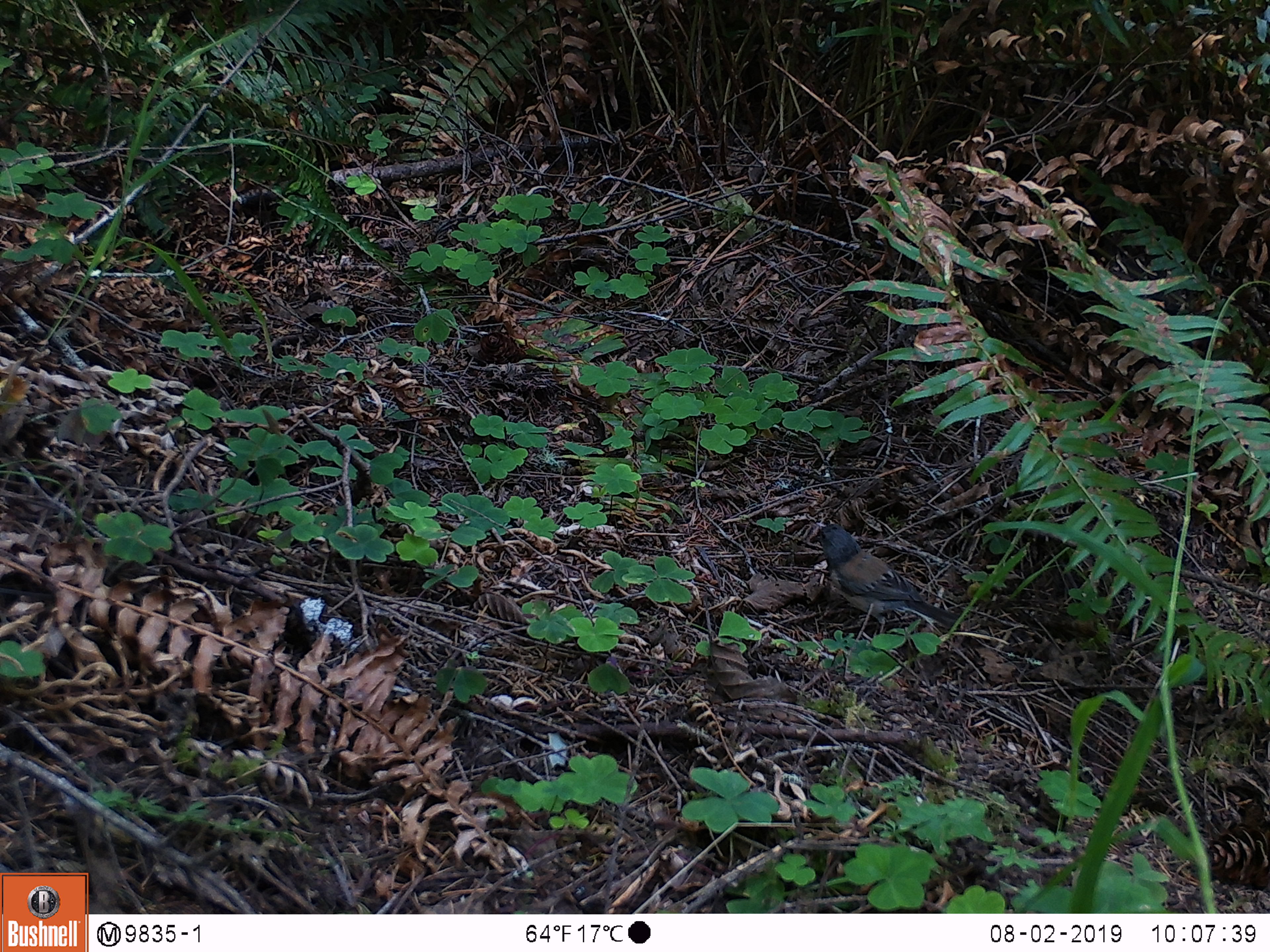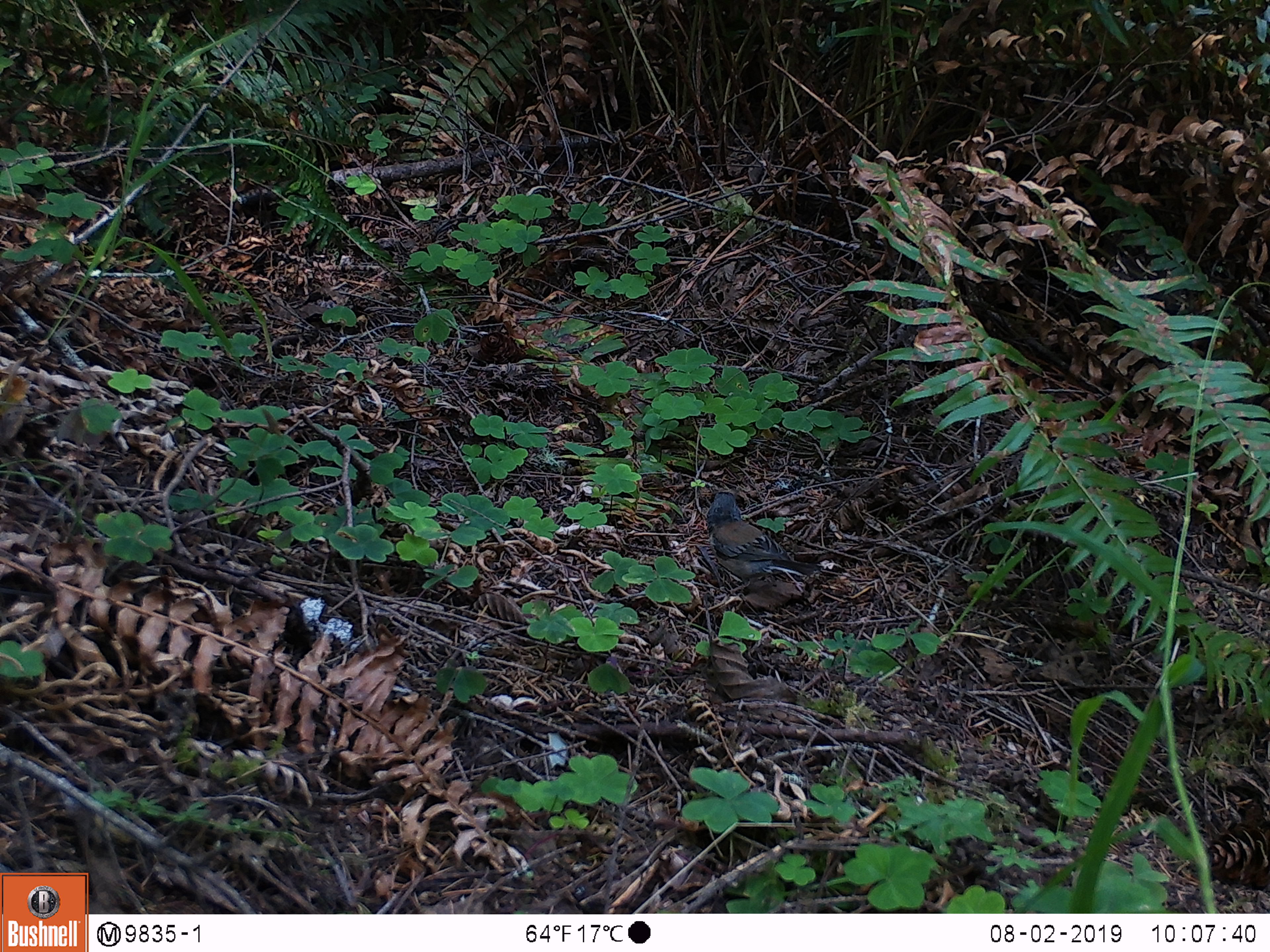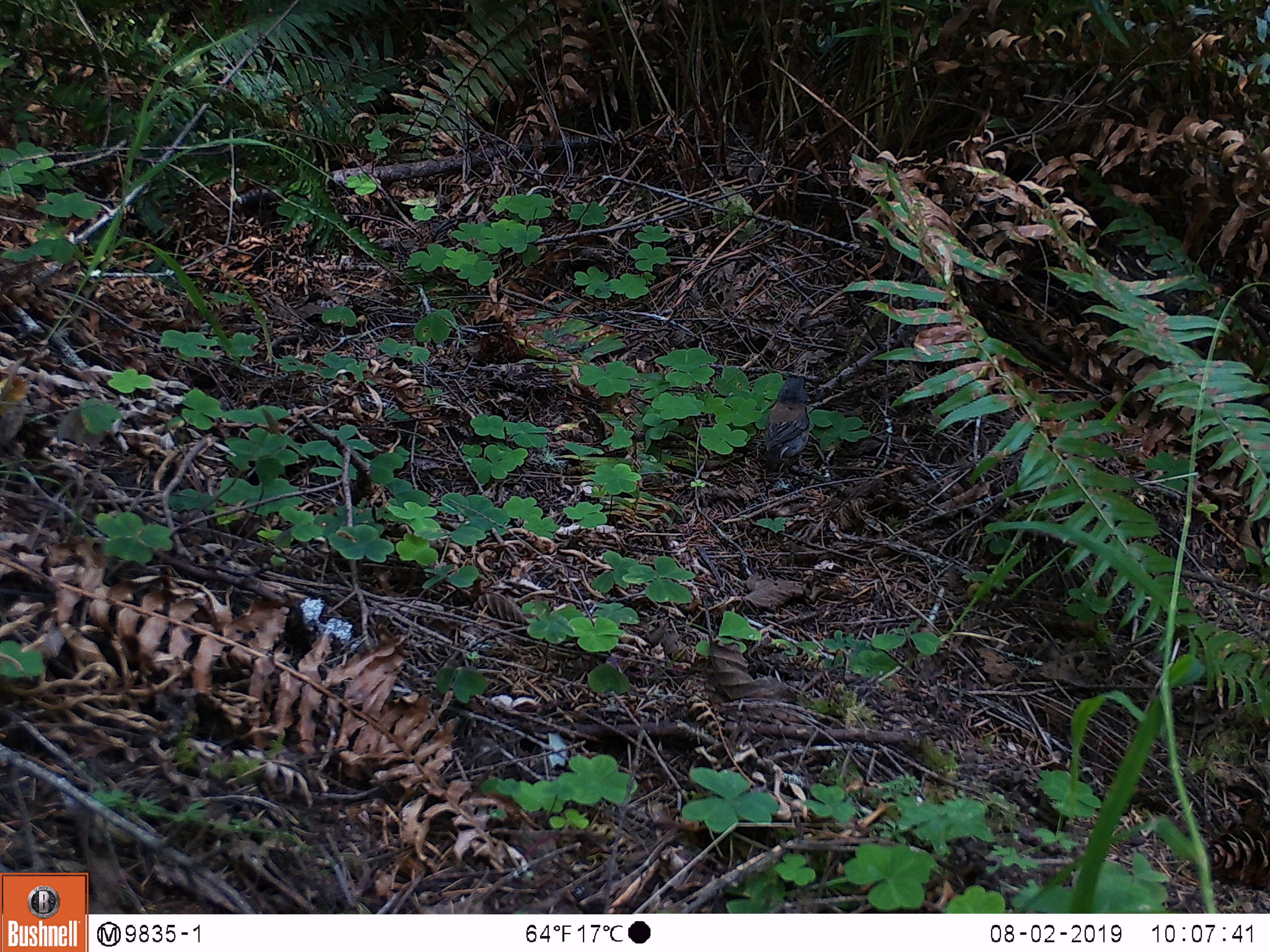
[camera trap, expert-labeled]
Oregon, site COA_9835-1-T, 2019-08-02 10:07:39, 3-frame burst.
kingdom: Animalia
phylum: Chordata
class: Aves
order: Passeriformes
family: Passerellidae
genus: Junco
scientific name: Junco hyemalis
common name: dark-eyed junco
Dark-eyed junco (Junco hyemalis).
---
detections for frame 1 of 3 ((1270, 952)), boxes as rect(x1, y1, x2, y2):
dark-eyed junco: rect(805, 508, 979, 655)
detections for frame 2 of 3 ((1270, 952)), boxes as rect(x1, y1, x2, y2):
dark-eyed junco: rect(689, 484, 840, 600)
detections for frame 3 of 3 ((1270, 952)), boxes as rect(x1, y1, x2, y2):
dark-eyed junco: rect(741, 360, 827, 492)